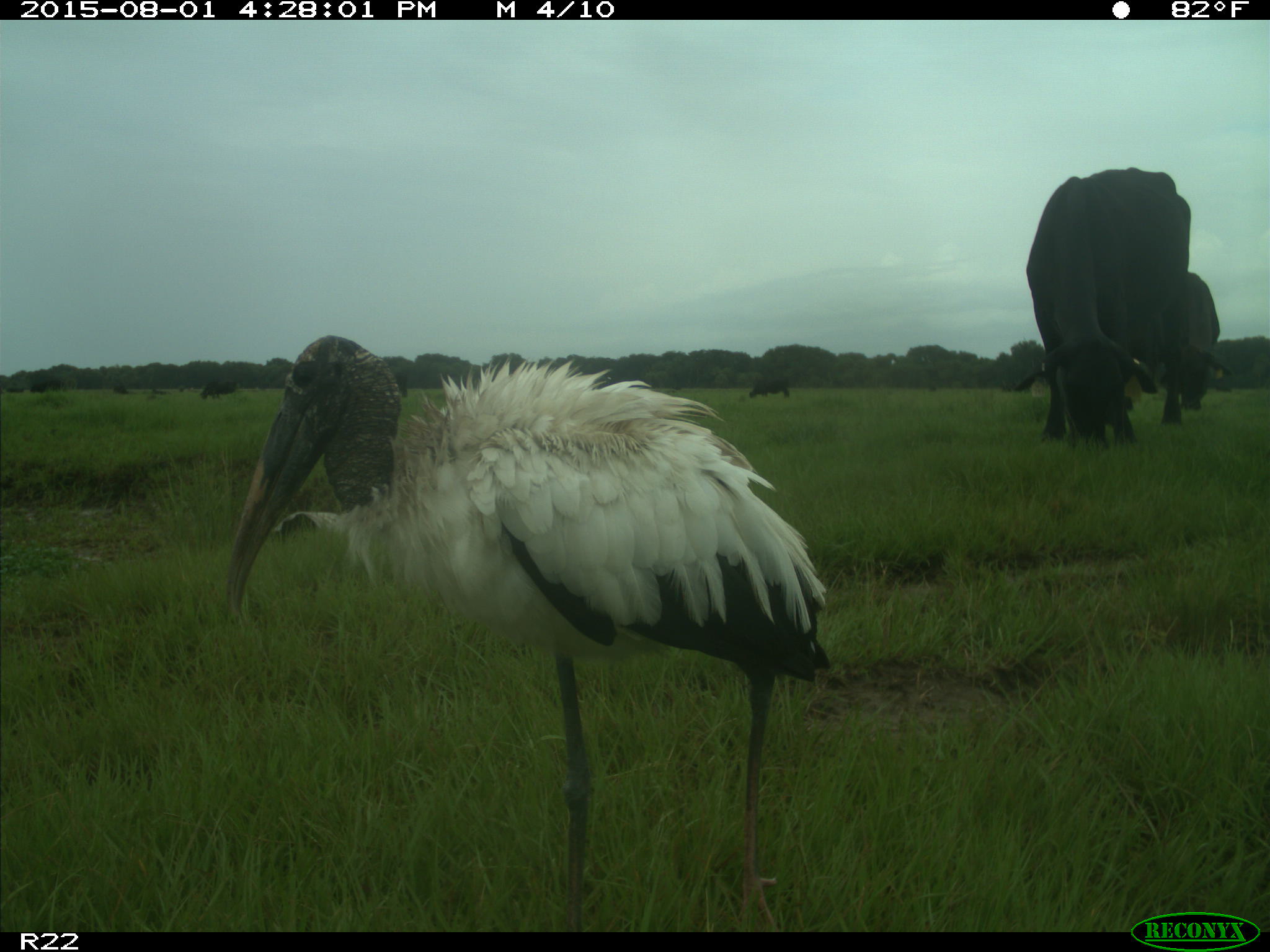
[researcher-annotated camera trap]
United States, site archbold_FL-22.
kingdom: Animalia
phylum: Chordata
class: Mammalia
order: Artiodactyla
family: Bovidae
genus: Bos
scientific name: Bos taurus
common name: domestic cow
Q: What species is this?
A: Bos taurus (domestic cow).